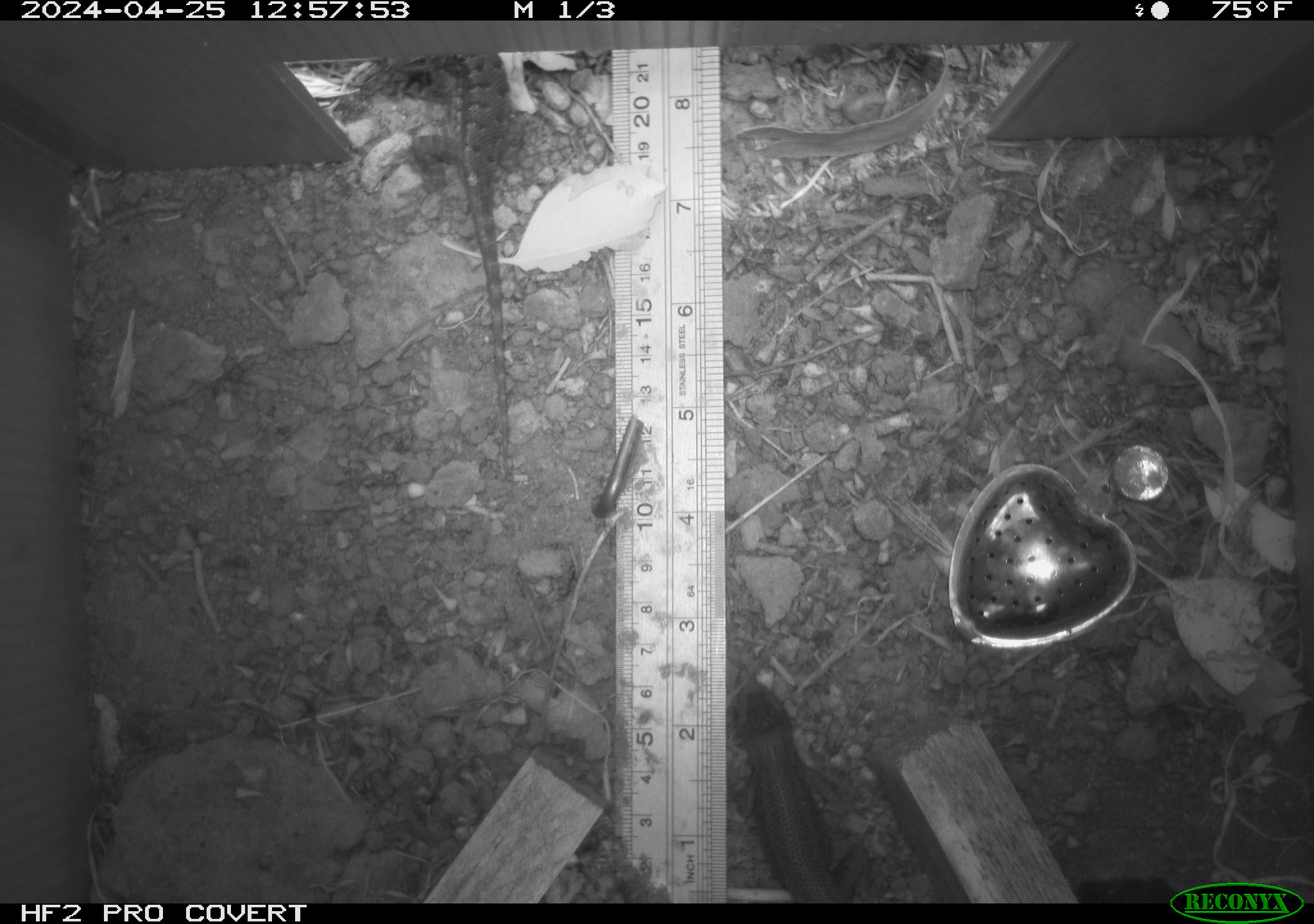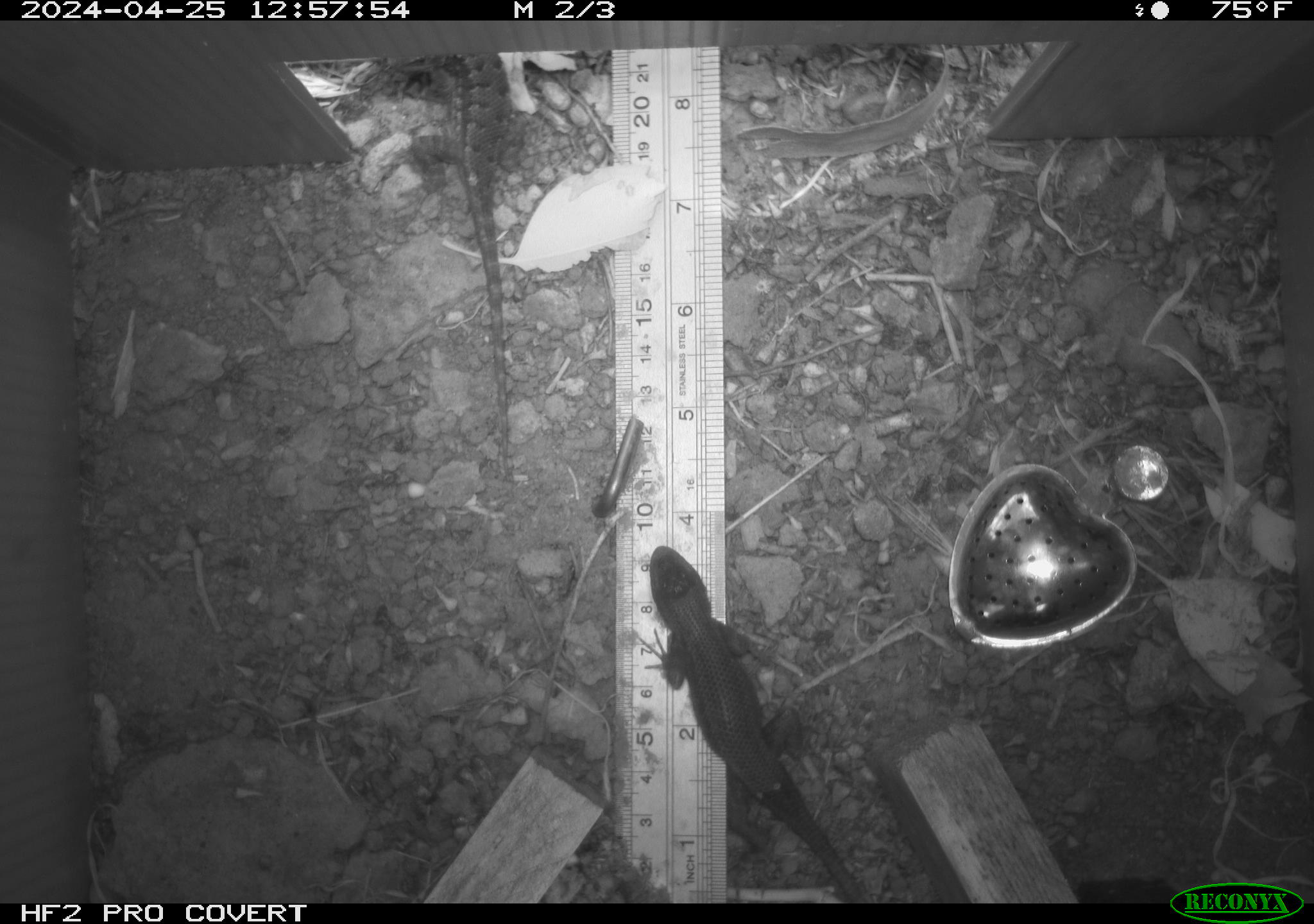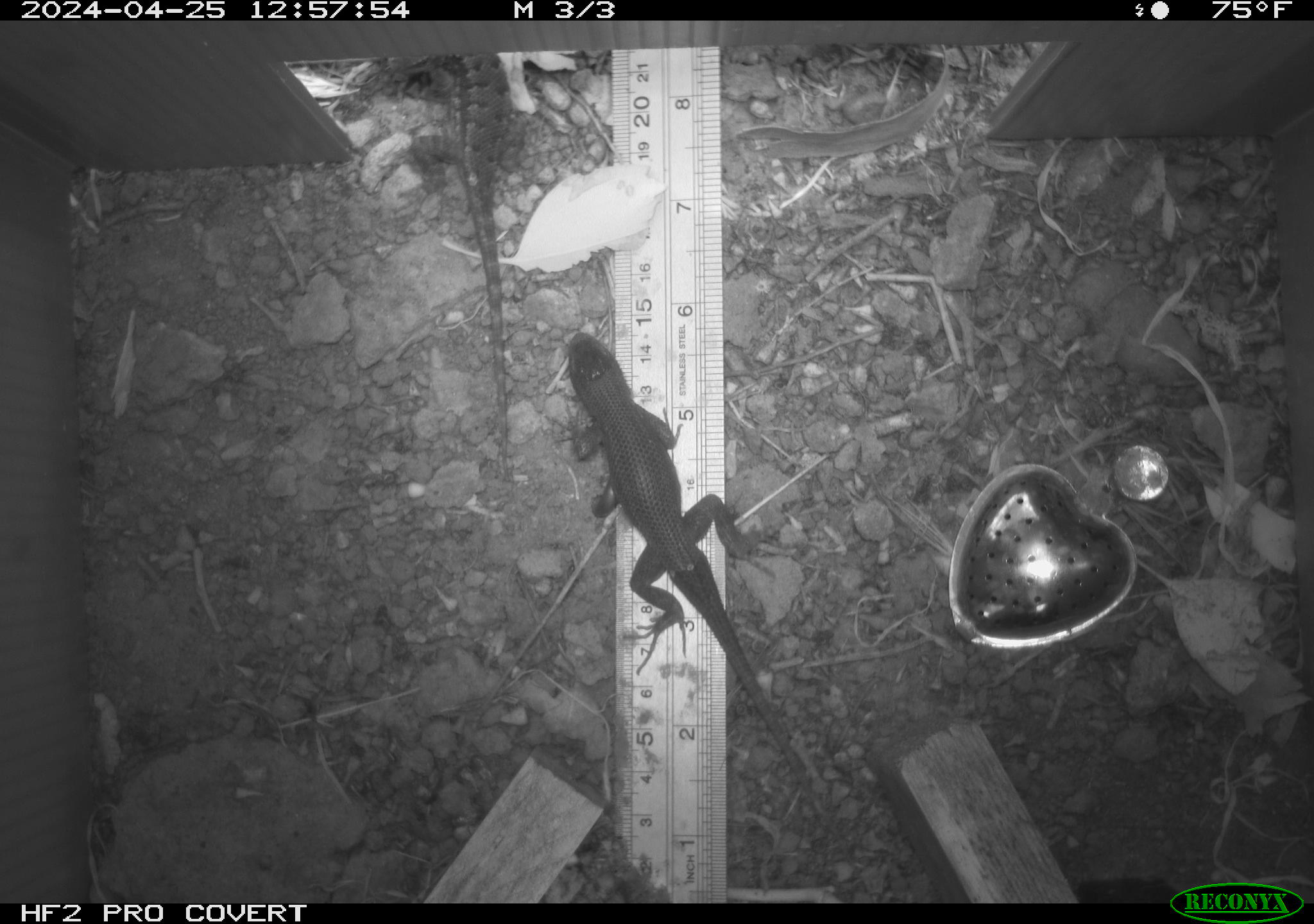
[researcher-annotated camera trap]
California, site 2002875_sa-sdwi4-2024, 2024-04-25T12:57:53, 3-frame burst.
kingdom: Animalia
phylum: Chordata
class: Reptilia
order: Squamata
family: Phrynosomatidae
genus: Sceloporus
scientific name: Sceloporus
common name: spiny lizards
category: sceloporus species